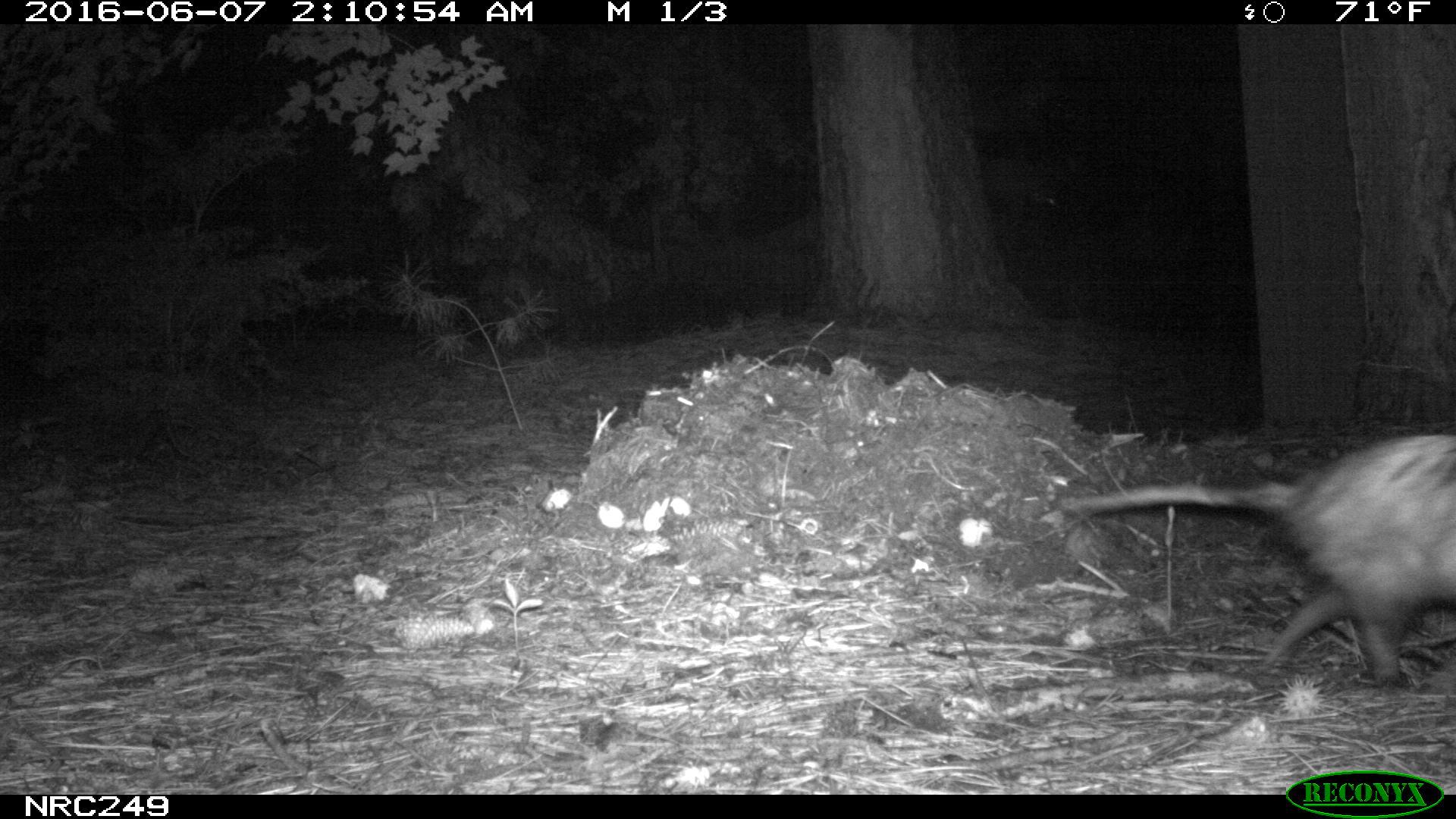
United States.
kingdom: Animalia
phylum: Chordata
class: Mammalia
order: Didelphimorphia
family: Didelphidae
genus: Didelphis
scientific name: Didelphis virginiana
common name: virginia opossum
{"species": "Virginia Opossum (Didelphis virginiana)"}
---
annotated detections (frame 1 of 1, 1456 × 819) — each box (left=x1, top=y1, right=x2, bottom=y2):
Virginia Opossum: (left=1055, top=426, right=1456, bottom=704)